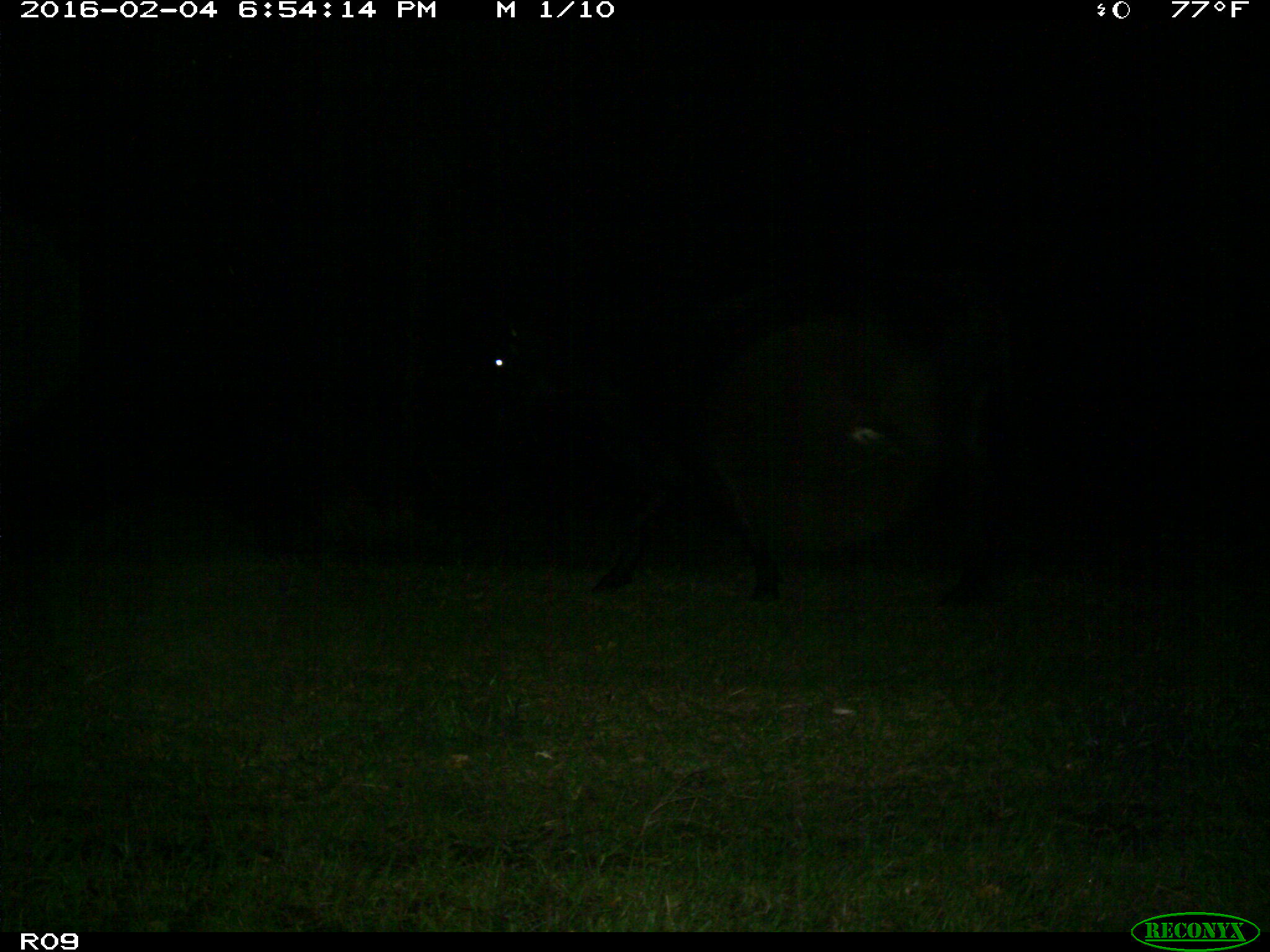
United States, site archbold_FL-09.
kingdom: Animalia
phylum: Chordata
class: Mammalia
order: Artiodactyla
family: Bovidae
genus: Bos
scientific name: Bos taurus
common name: domestic cow